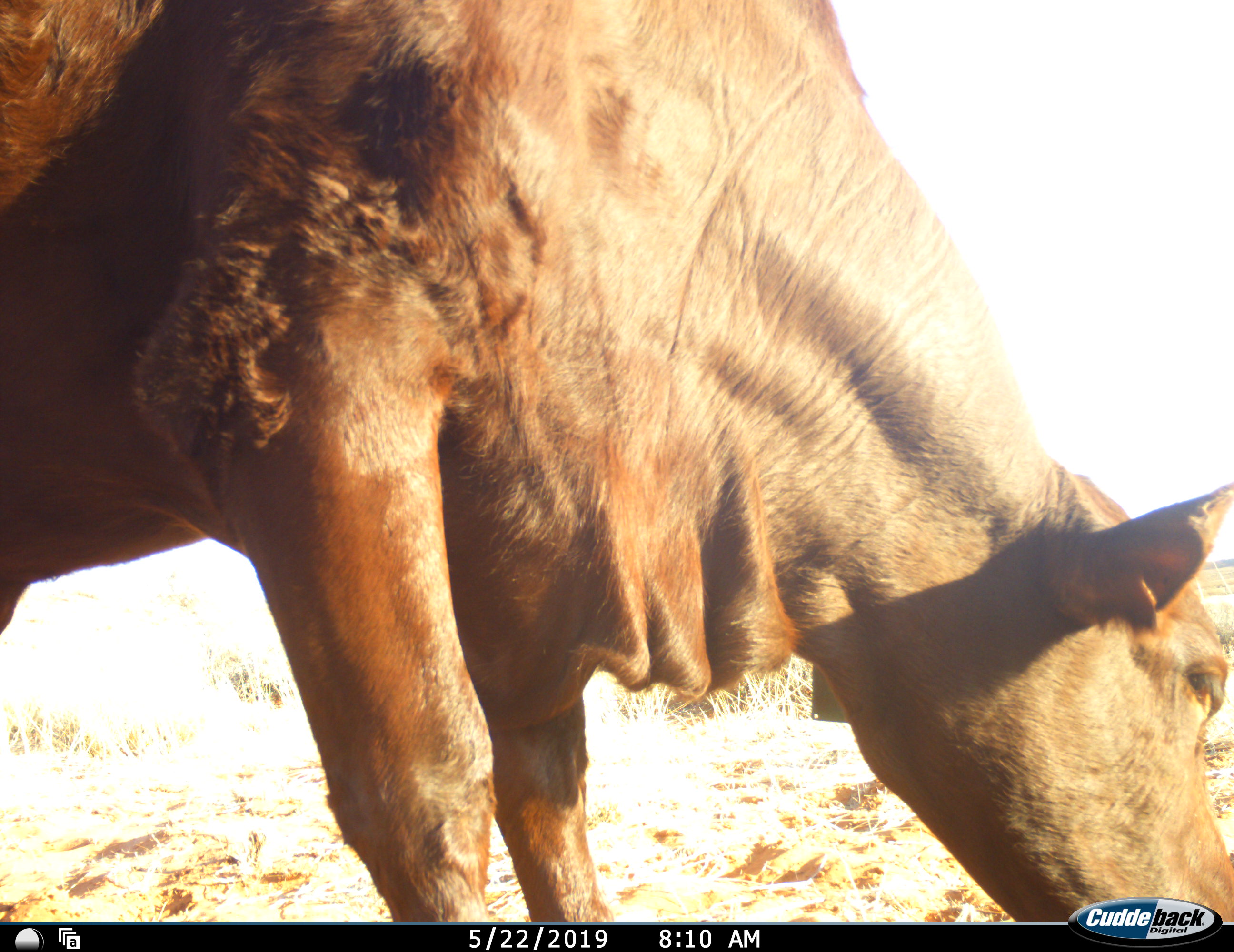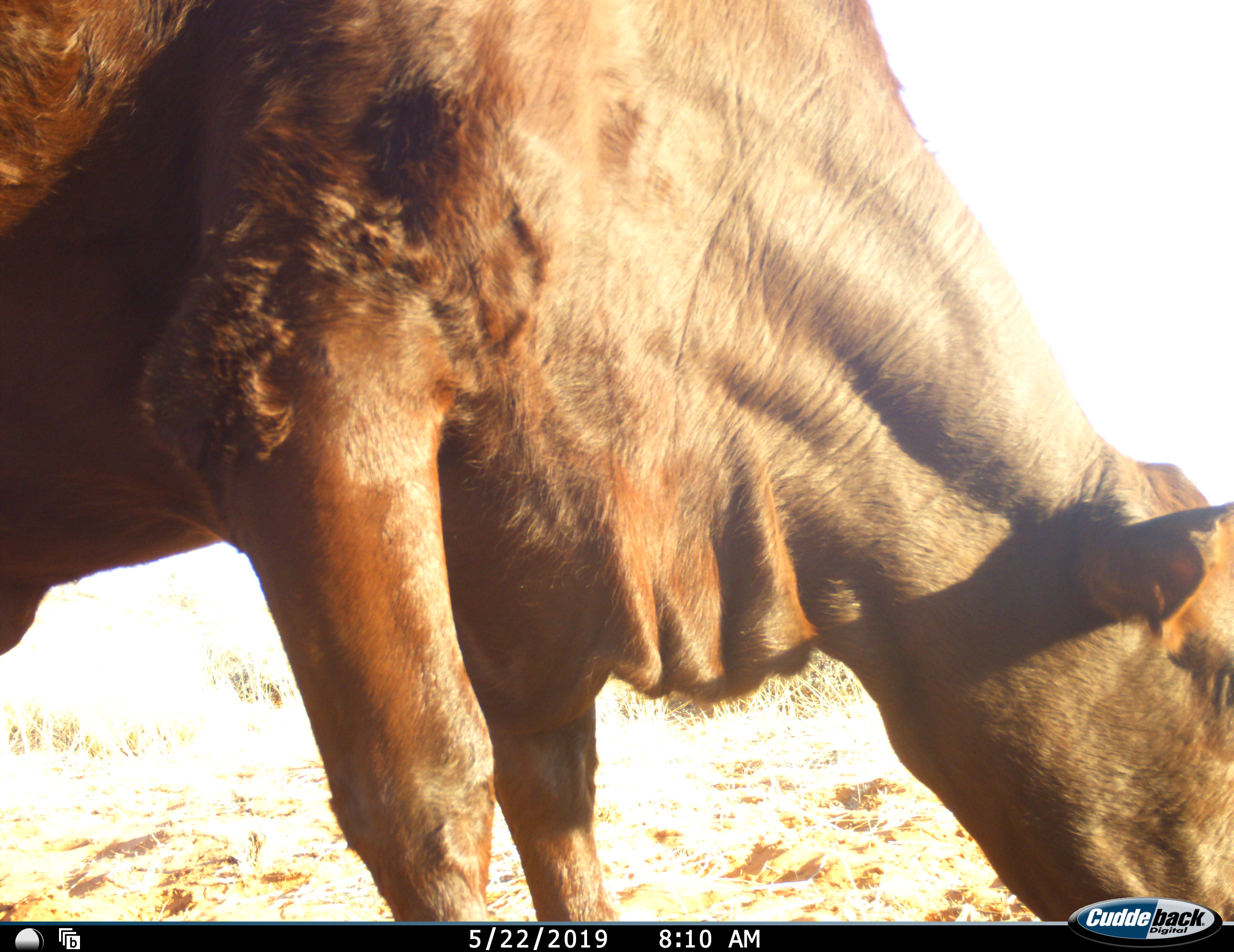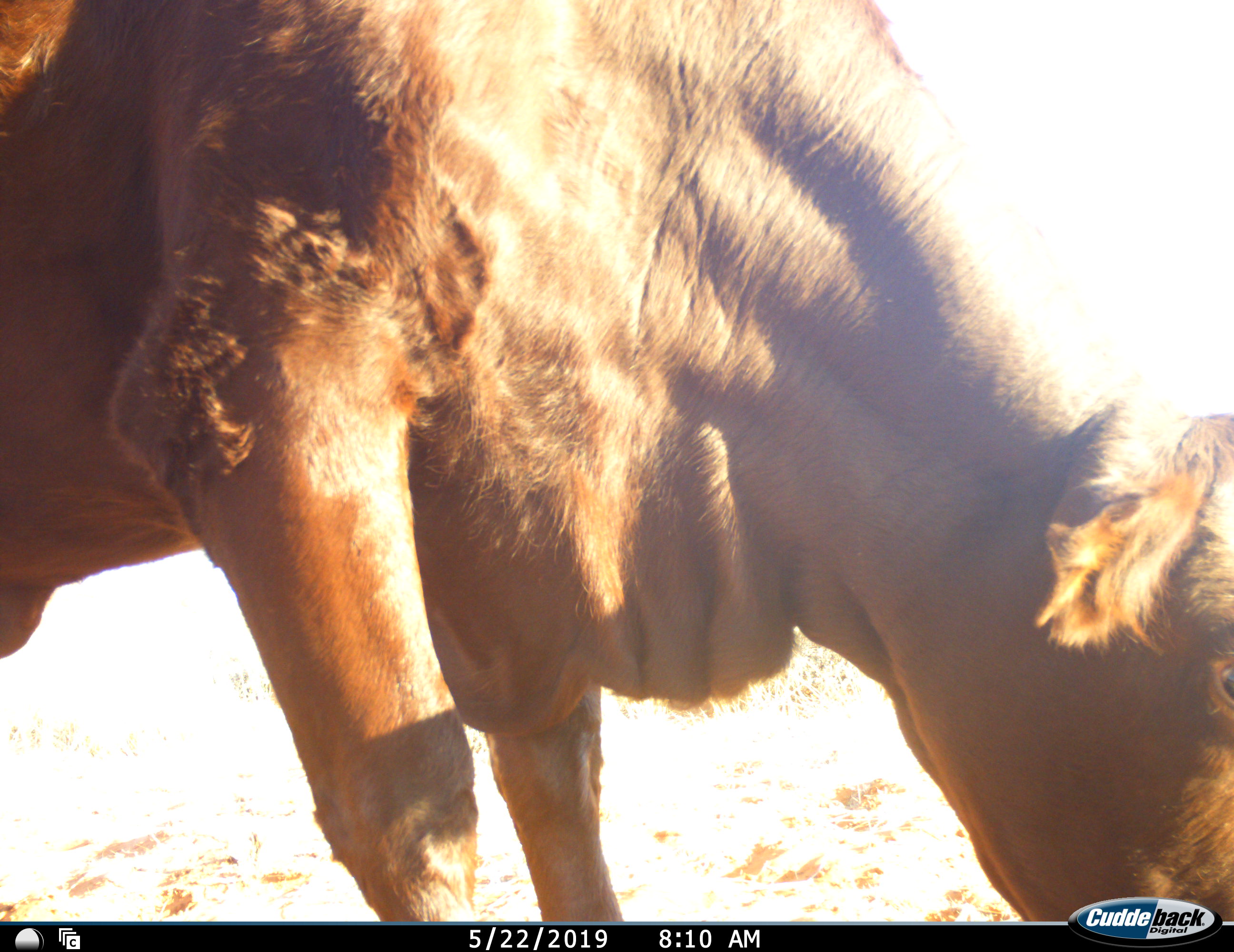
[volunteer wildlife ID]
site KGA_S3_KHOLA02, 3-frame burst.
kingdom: Animalia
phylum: Chordata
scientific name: Vertebrata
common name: domestic animal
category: domesticanimal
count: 1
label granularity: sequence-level